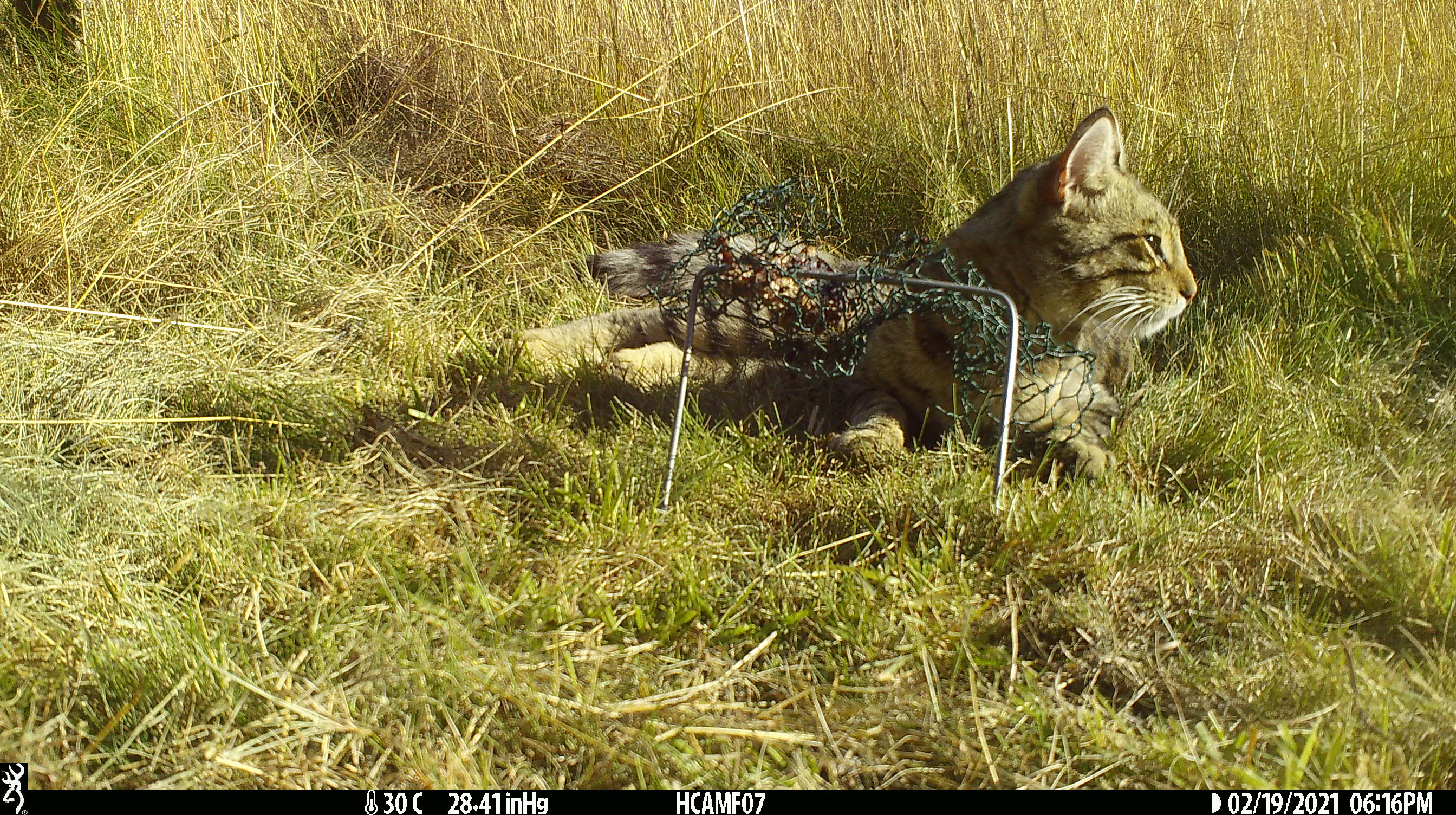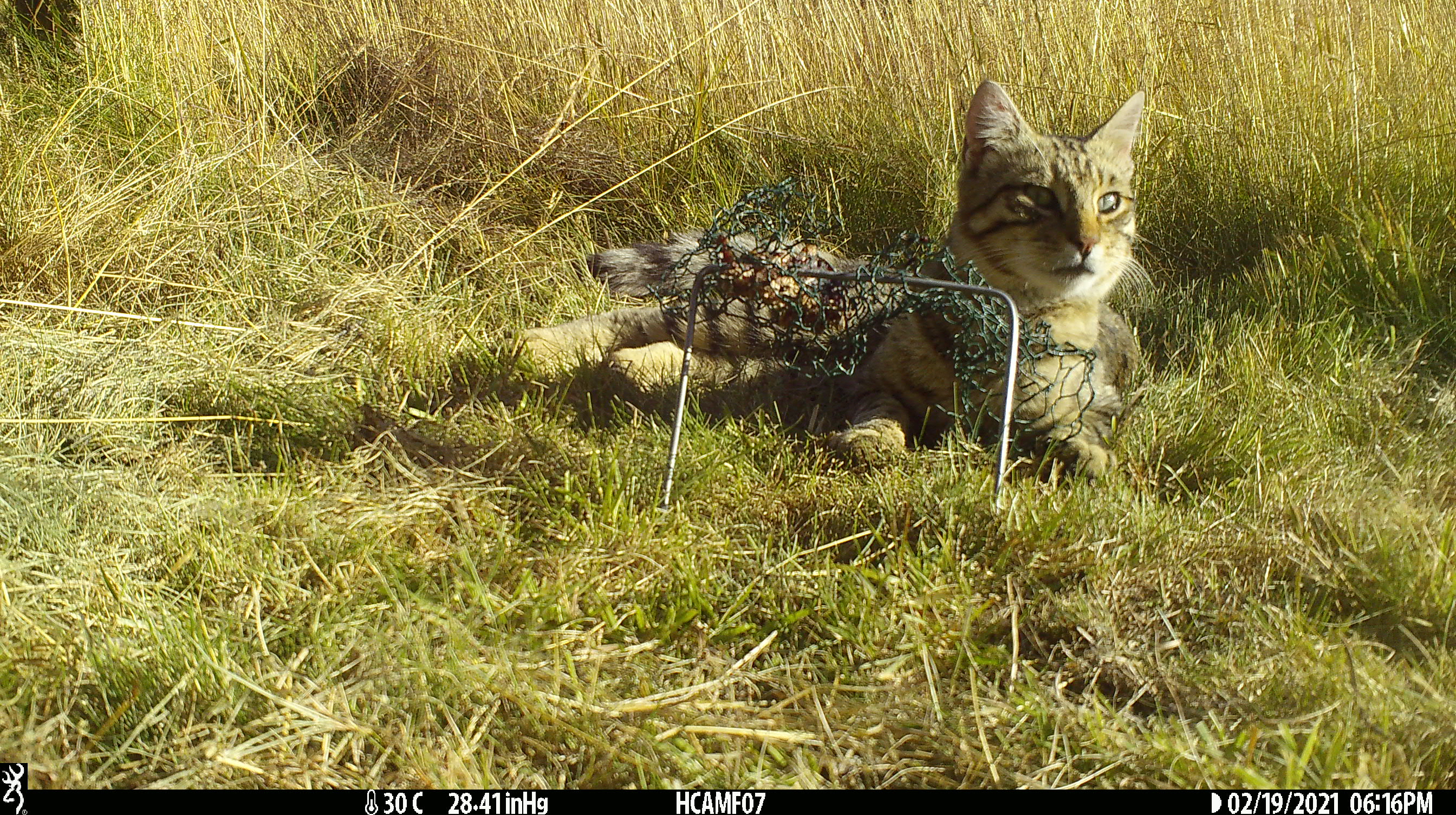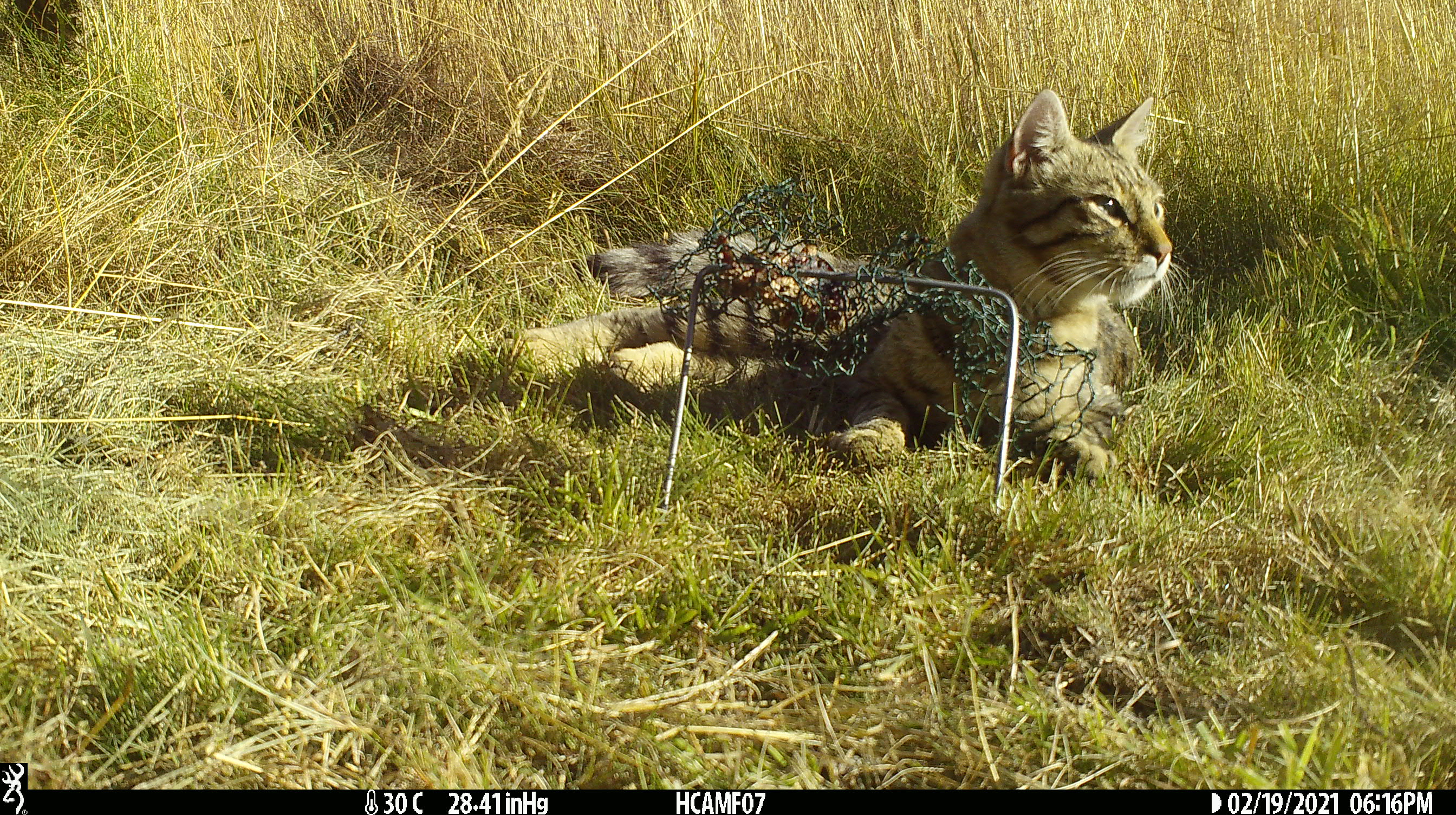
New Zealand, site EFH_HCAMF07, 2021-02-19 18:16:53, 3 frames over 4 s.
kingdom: Animalia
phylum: Chordata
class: Mammalia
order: Carnivora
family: Felidae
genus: Felis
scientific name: Felis catus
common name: domestic cat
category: cat